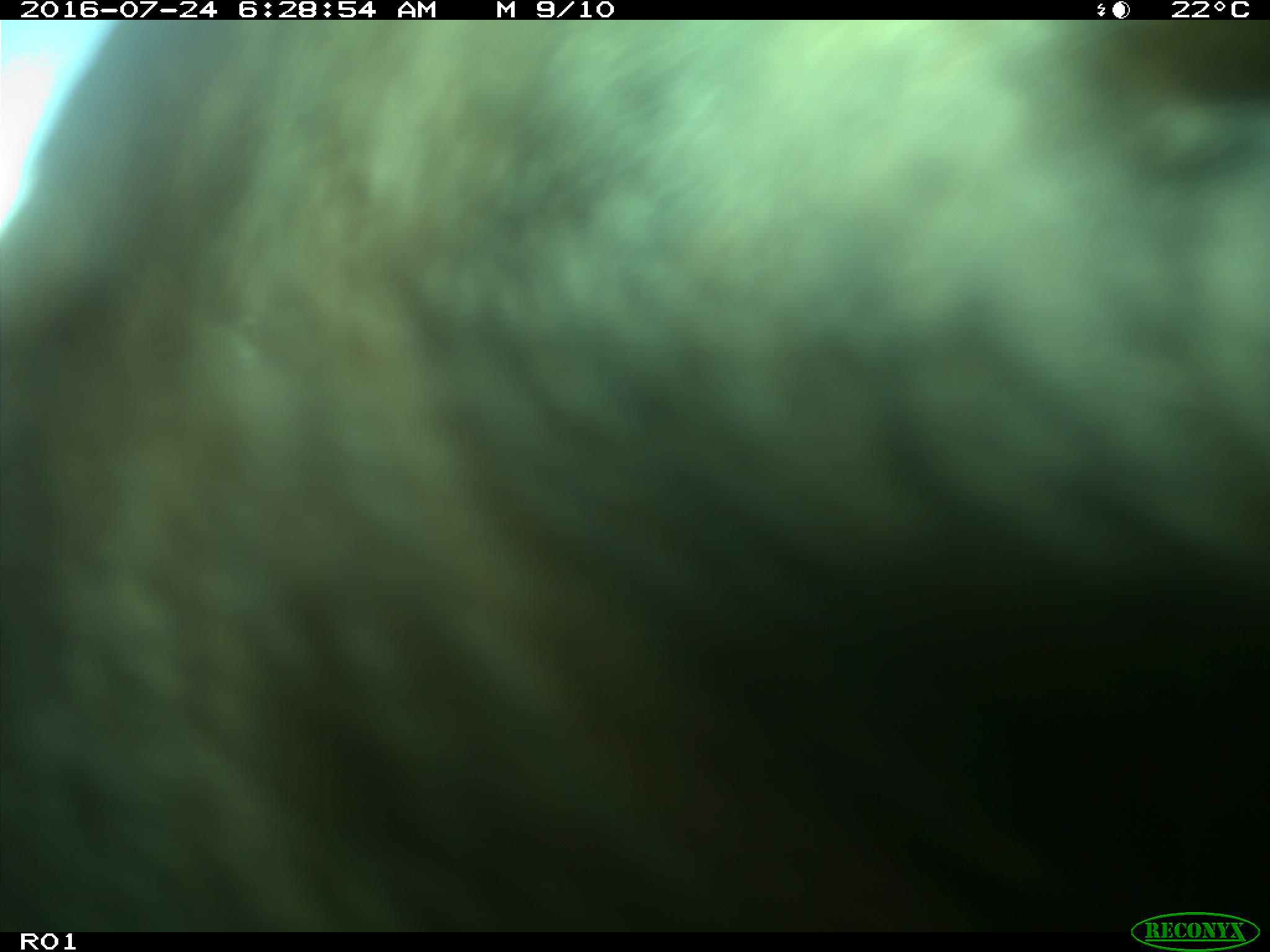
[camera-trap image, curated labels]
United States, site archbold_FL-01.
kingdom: Animalia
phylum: Chordata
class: Mammalia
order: Artiodactyla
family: Bovidae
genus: Bos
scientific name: Bos taurus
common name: domestic cow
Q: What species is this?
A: Bos taurus (domestic cow).